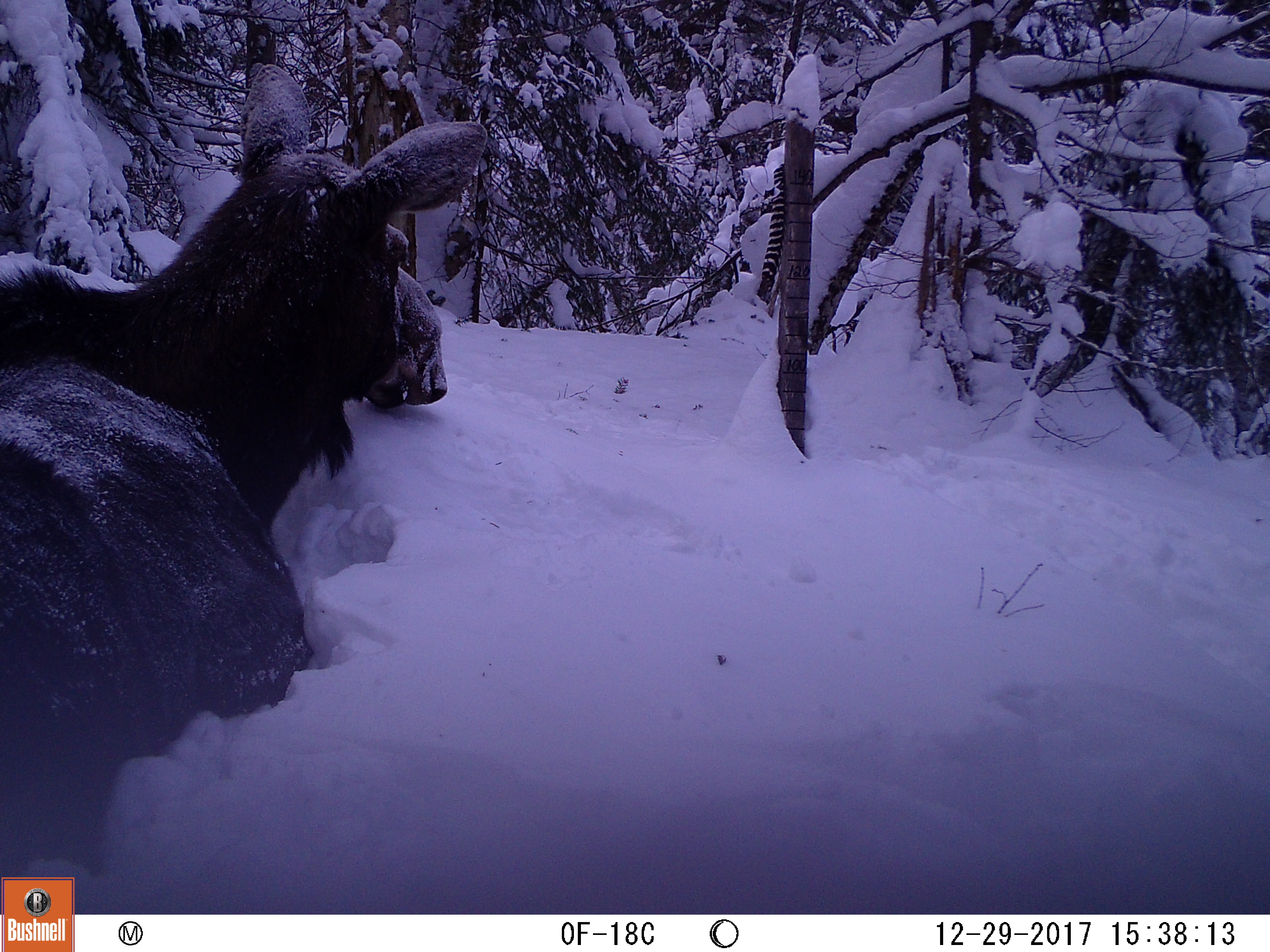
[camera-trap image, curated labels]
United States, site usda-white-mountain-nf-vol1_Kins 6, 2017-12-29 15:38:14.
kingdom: Animalia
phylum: Chordata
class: Mammalia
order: Artiodactyla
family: Cervidae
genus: Alces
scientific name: Alces alces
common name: moose